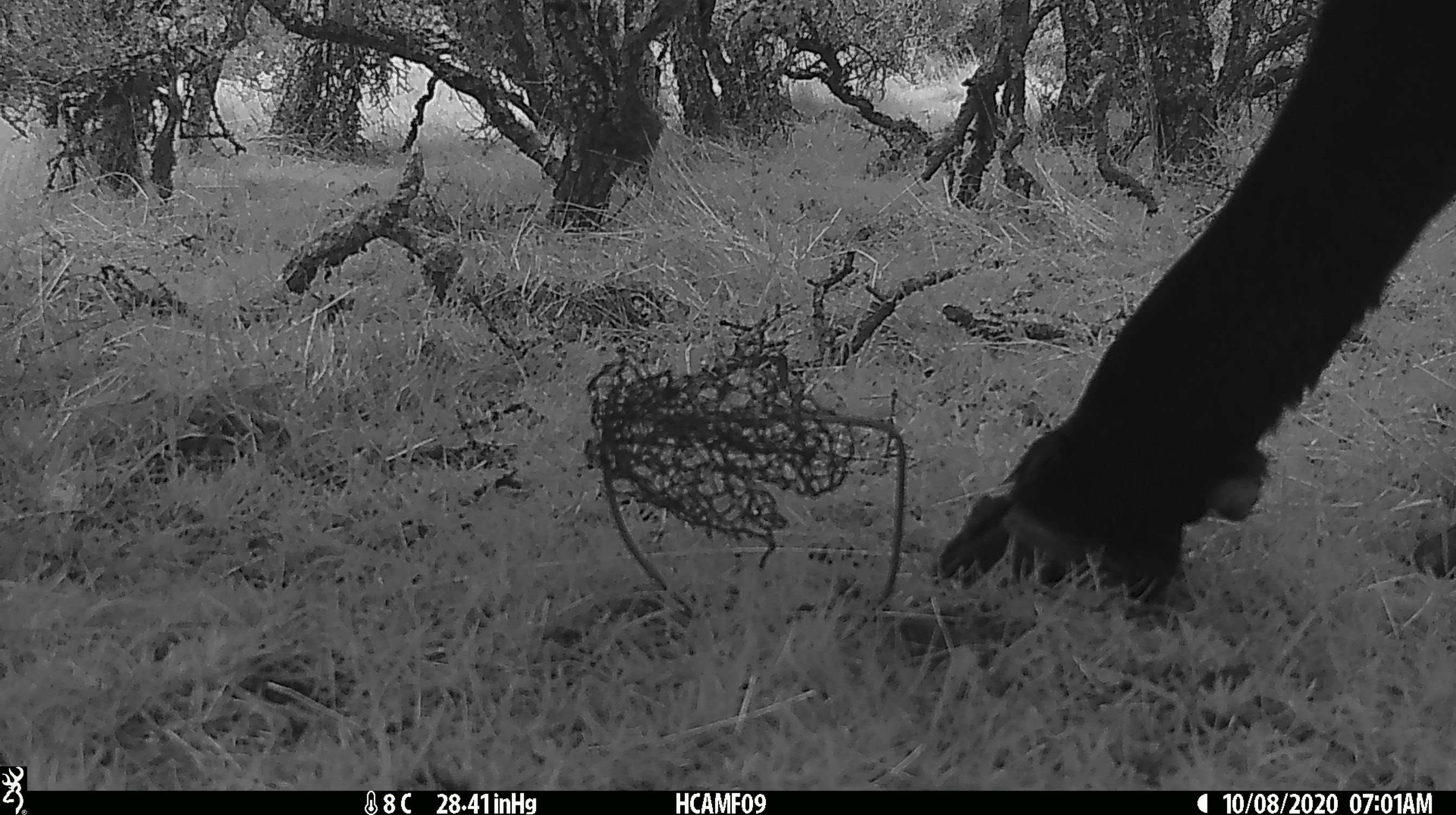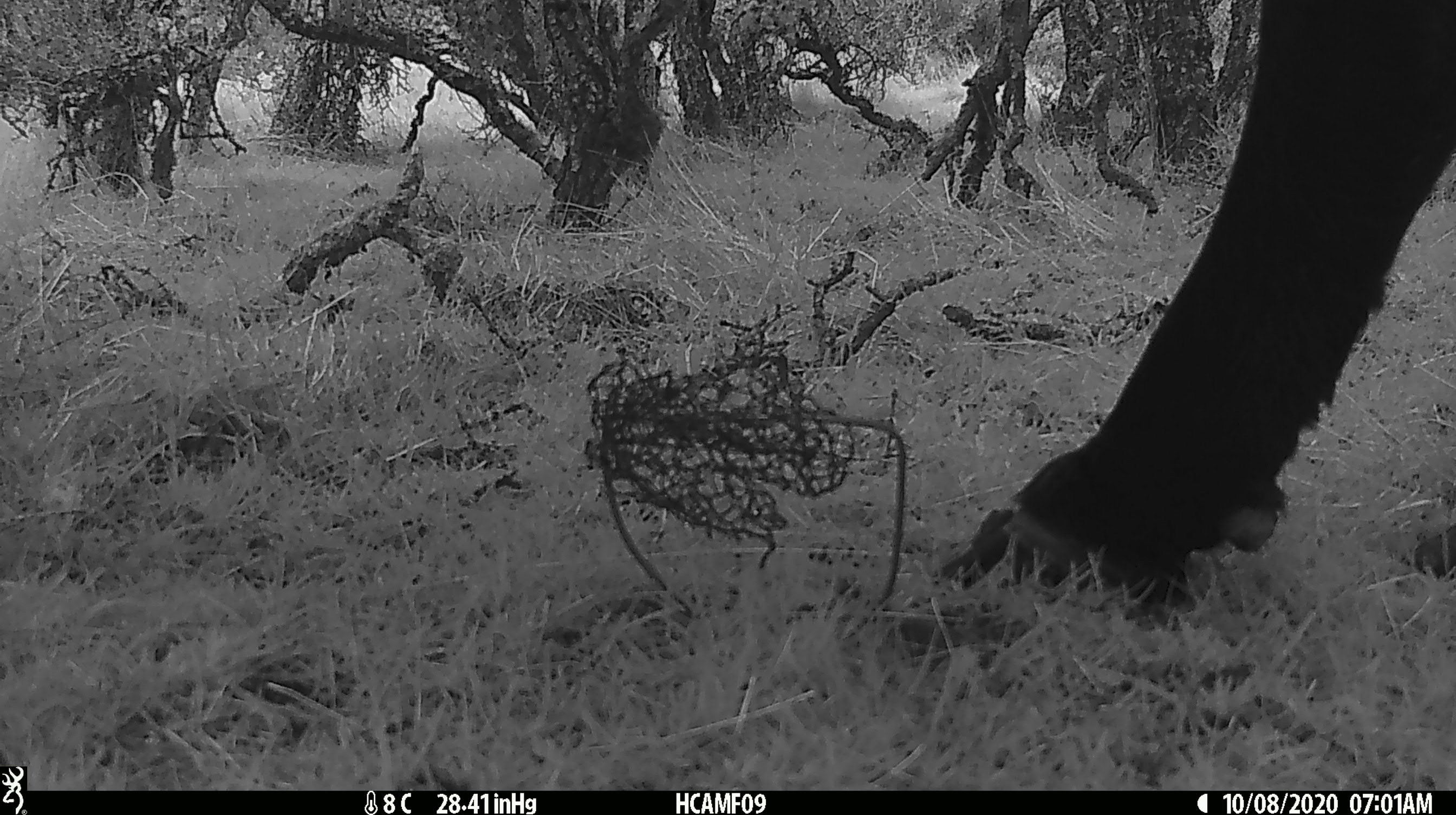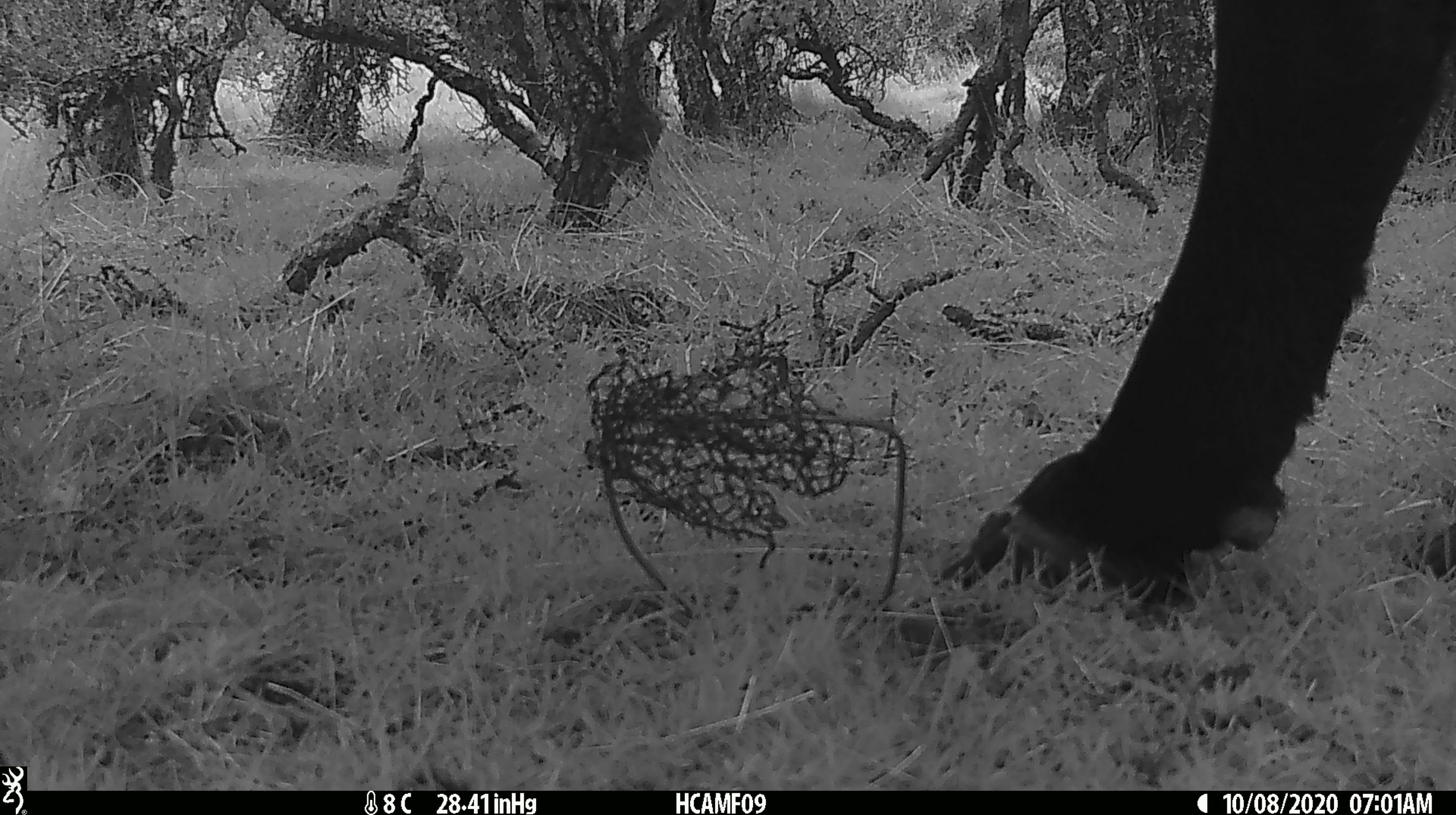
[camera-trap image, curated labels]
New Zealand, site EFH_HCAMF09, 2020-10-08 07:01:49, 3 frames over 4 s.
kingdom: Animalia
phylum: Chordata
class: Mammalia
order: Artiodactyla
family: Bovidae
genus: Bos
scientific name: Bos taurus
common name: domestic cow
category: cow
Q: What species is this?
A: Cow (domestic cow) (Bos taurus).